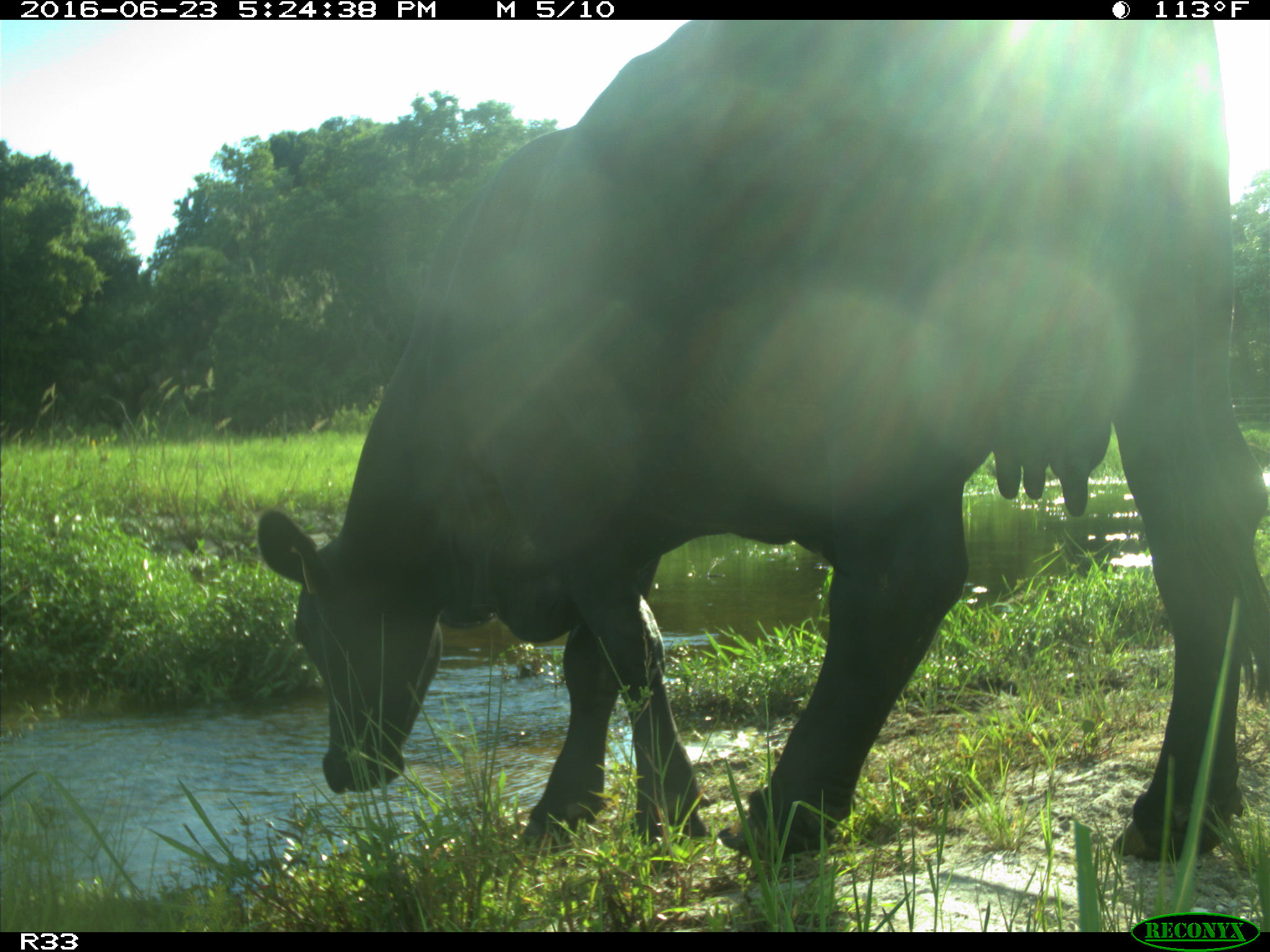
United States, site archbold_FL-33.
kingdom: Animalia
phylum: Chordata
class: Mammalia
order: Artiodactyla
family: Bovidae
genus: Bos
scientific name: Bos taurus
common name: domestic cow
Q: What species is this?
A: Bos taurus (domestic cow).